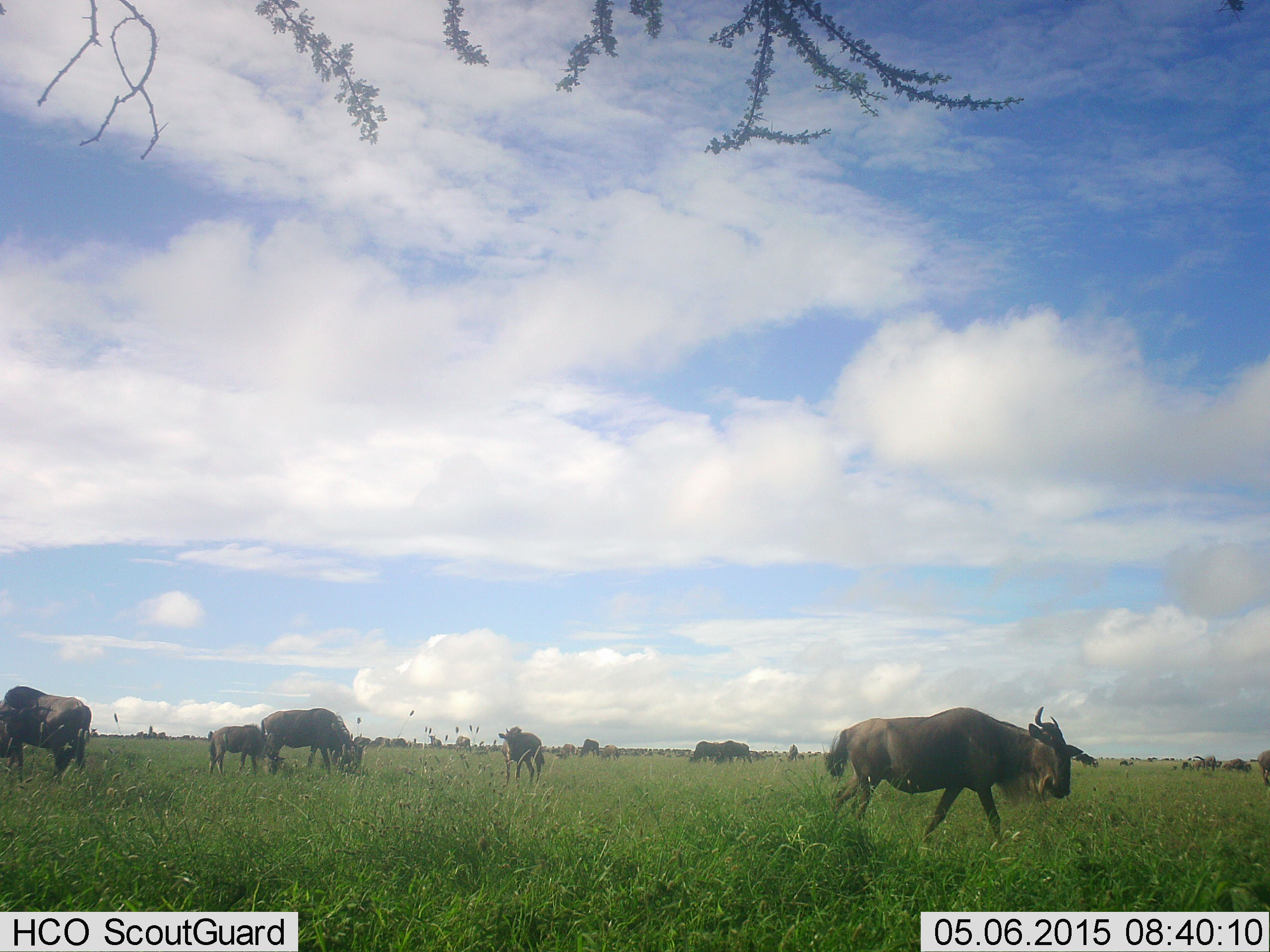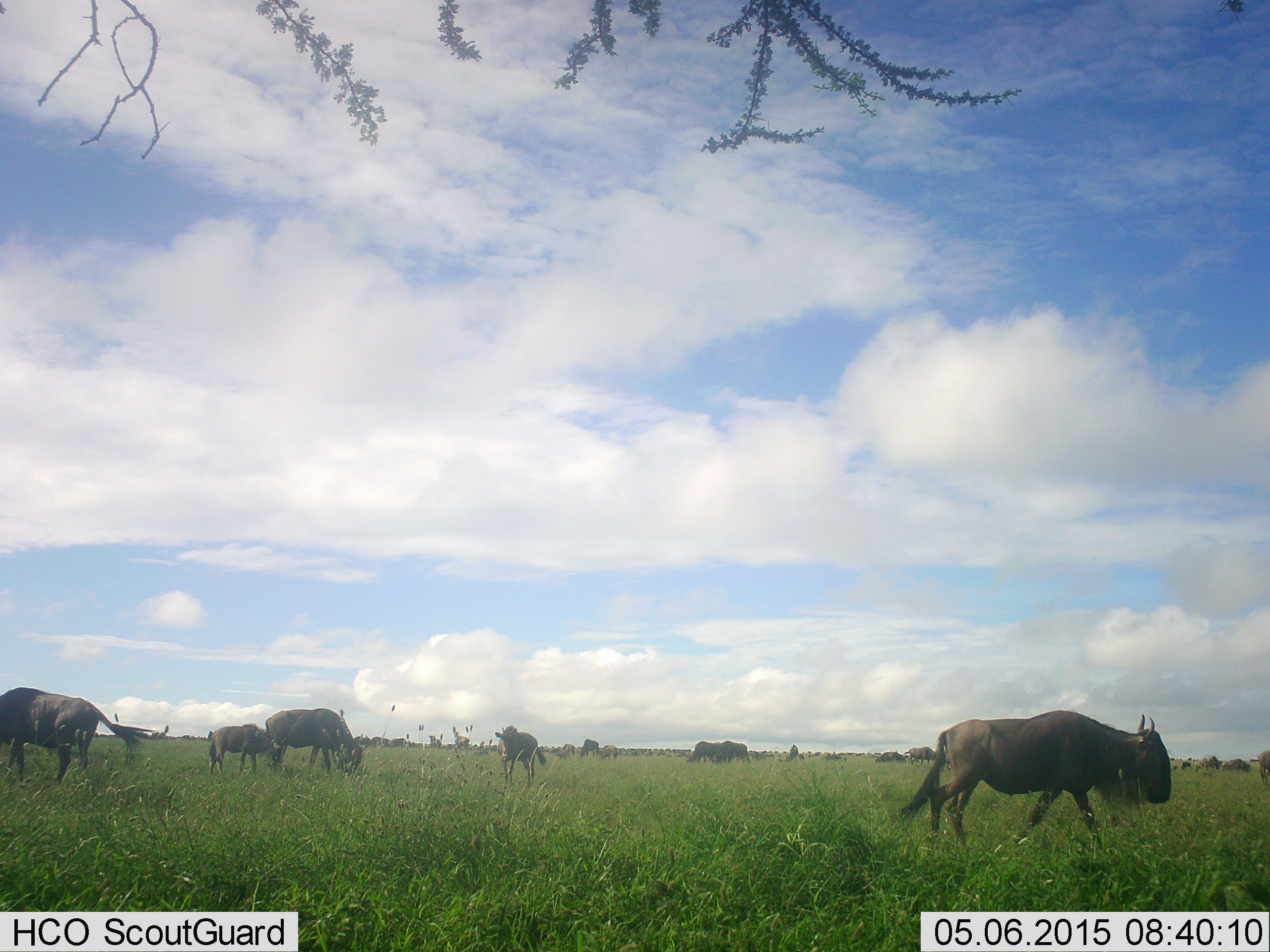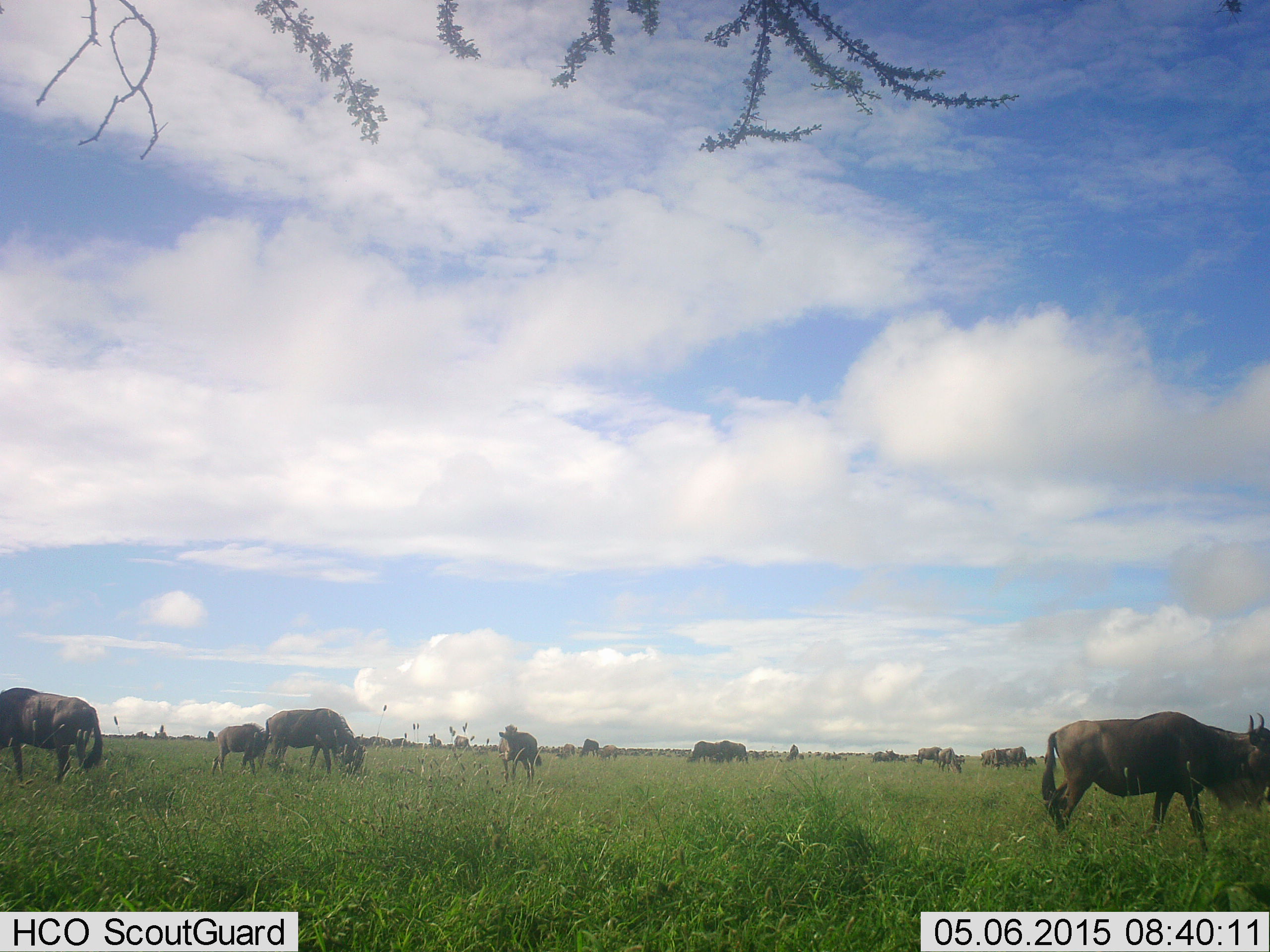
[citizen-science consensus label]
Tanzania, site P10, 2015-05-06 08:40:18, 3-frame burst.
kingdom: Animalia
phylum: Chordata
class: Mammalia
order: Artiodactyla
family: Bovidae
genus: Connochaetes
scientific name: Connochaetes taurinus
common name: blue wildebeest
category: wildebeest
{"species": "wildebeest (blue wildebeest) (Connochaetes taurinus)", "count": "11-50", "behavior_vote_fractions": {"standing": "50%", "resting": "0%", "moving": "90%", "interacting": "0%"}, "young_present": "30%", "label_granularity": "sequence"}